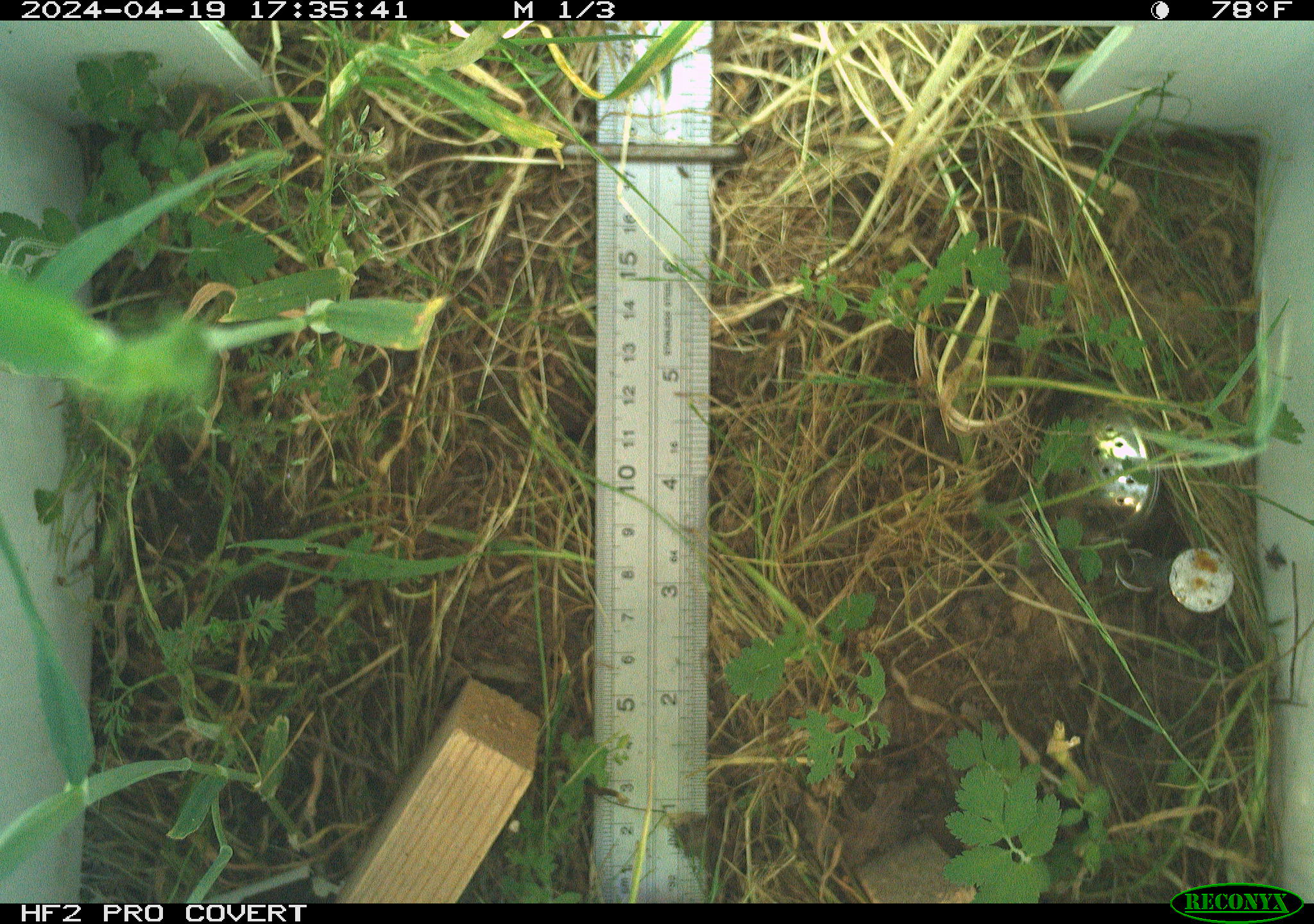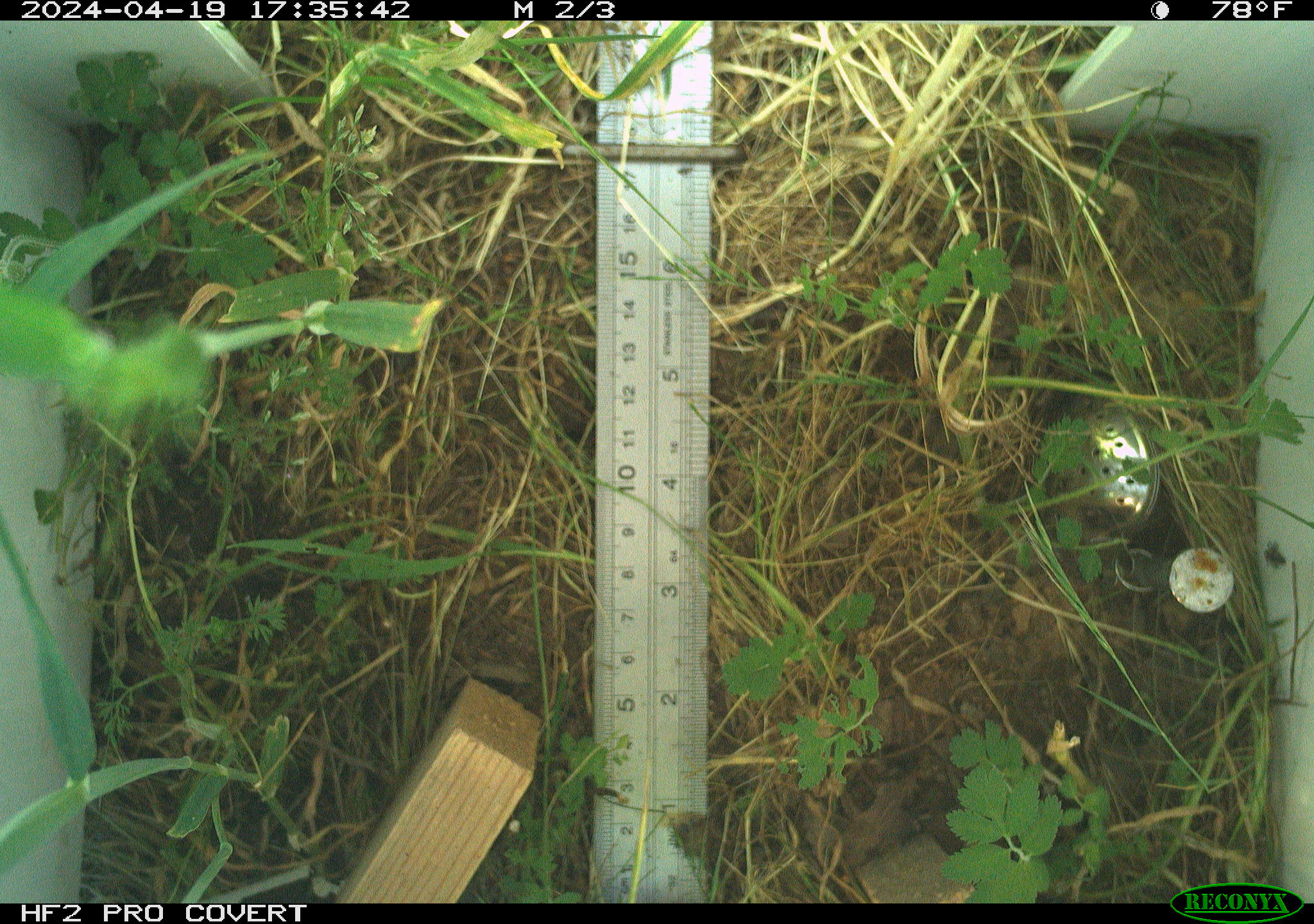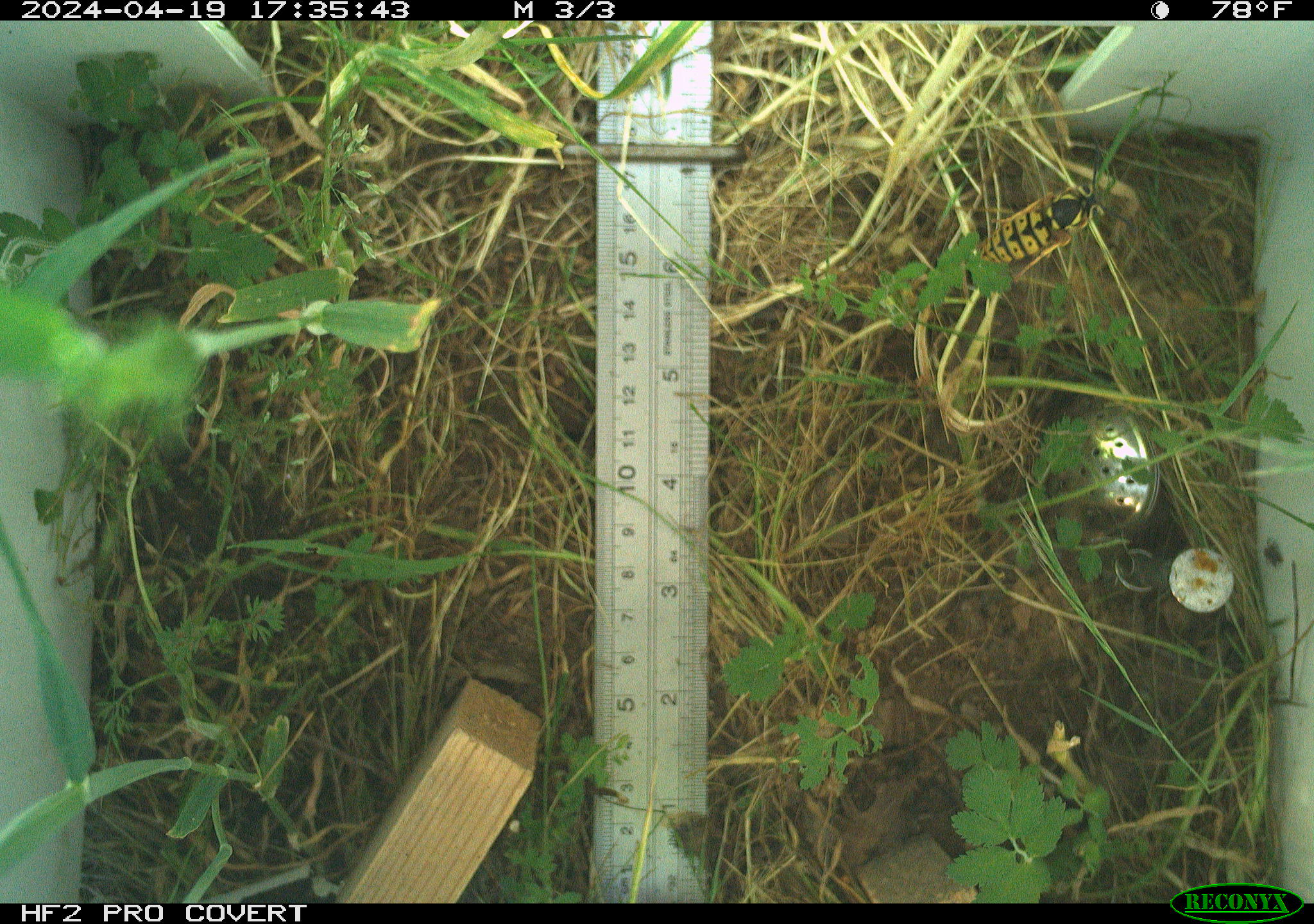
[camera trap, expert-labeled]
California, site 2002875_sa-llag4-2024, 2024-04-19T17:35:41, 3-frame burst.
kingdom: Animalia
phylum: Arthropoda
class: Insecta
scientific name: Insecta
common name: insect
Insect (Insecta).